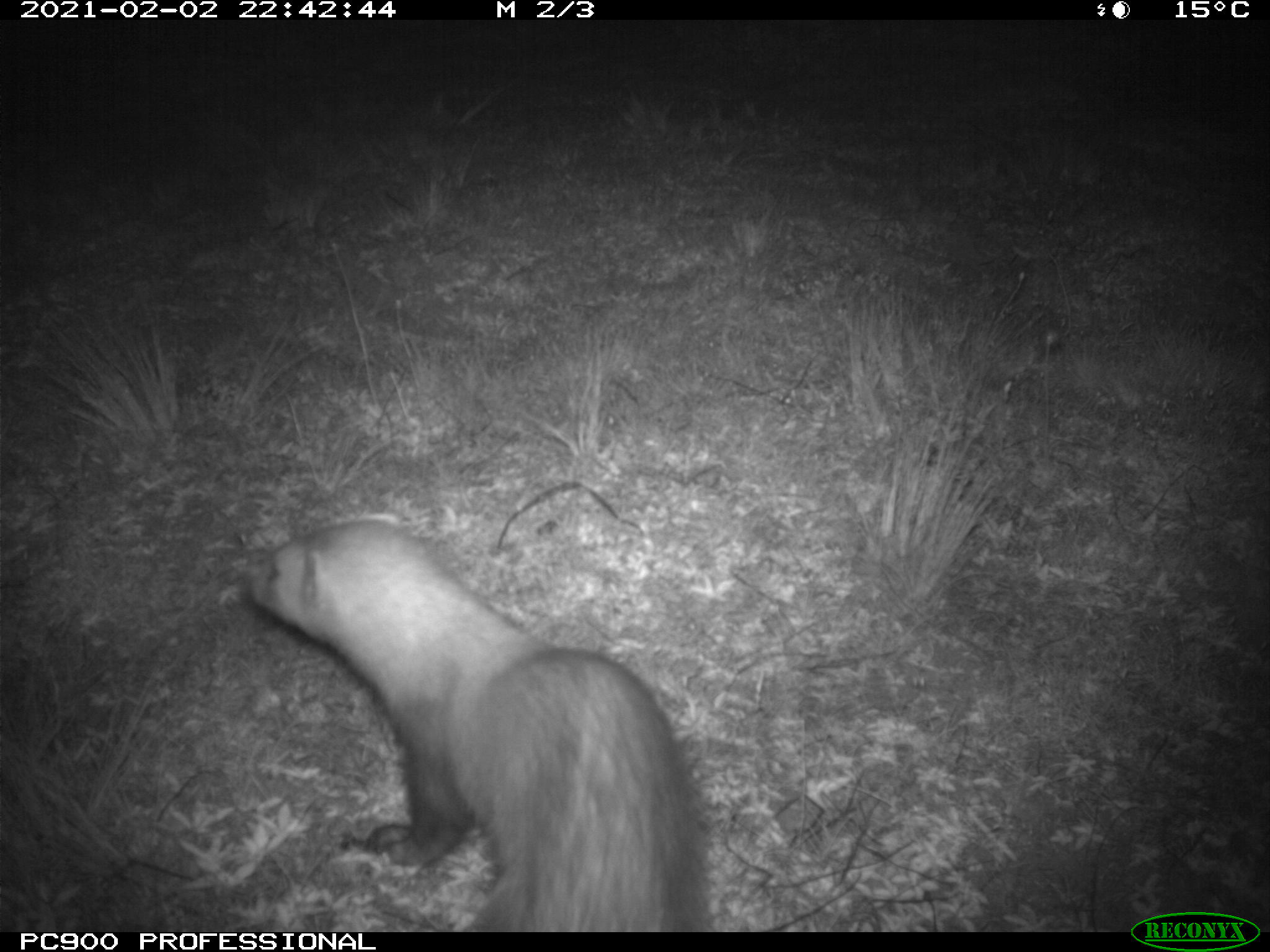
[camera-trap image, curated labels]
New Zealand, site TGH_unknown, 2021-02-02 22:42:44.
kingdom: Animalia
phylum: Chordata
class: Mammalia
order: Carnivora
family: Mustelidae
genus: Mustela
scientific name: Mustela furo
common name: ferret